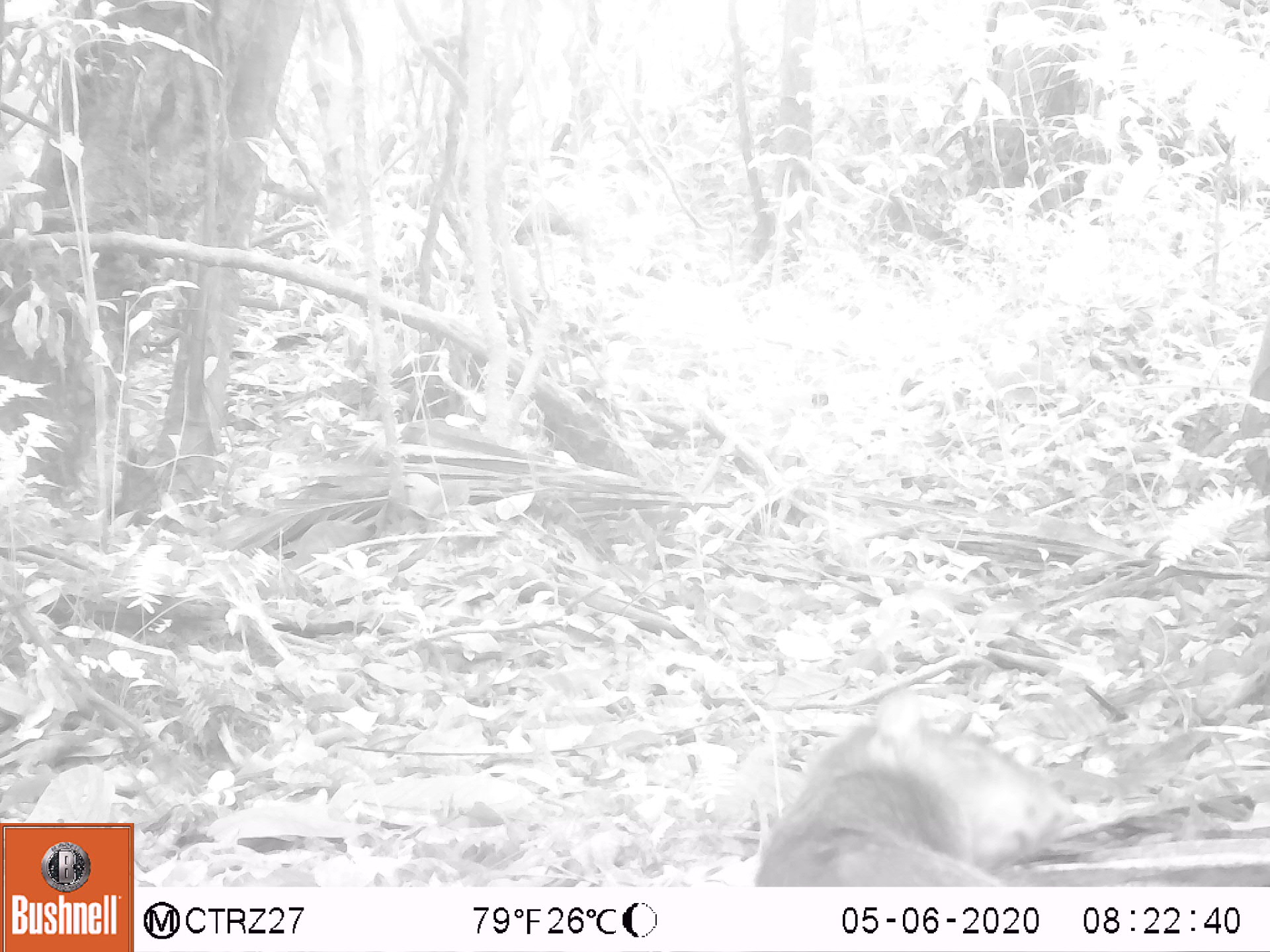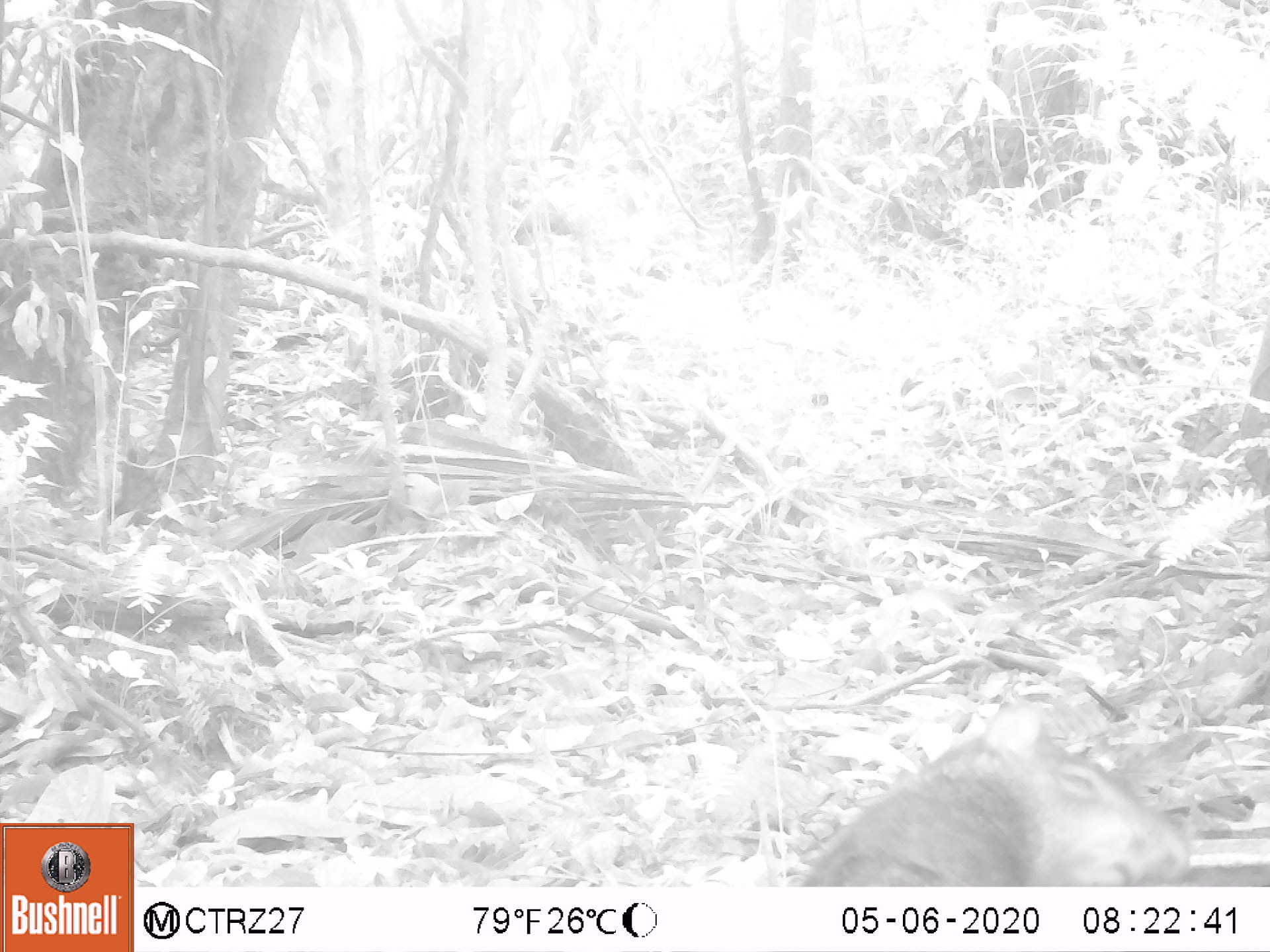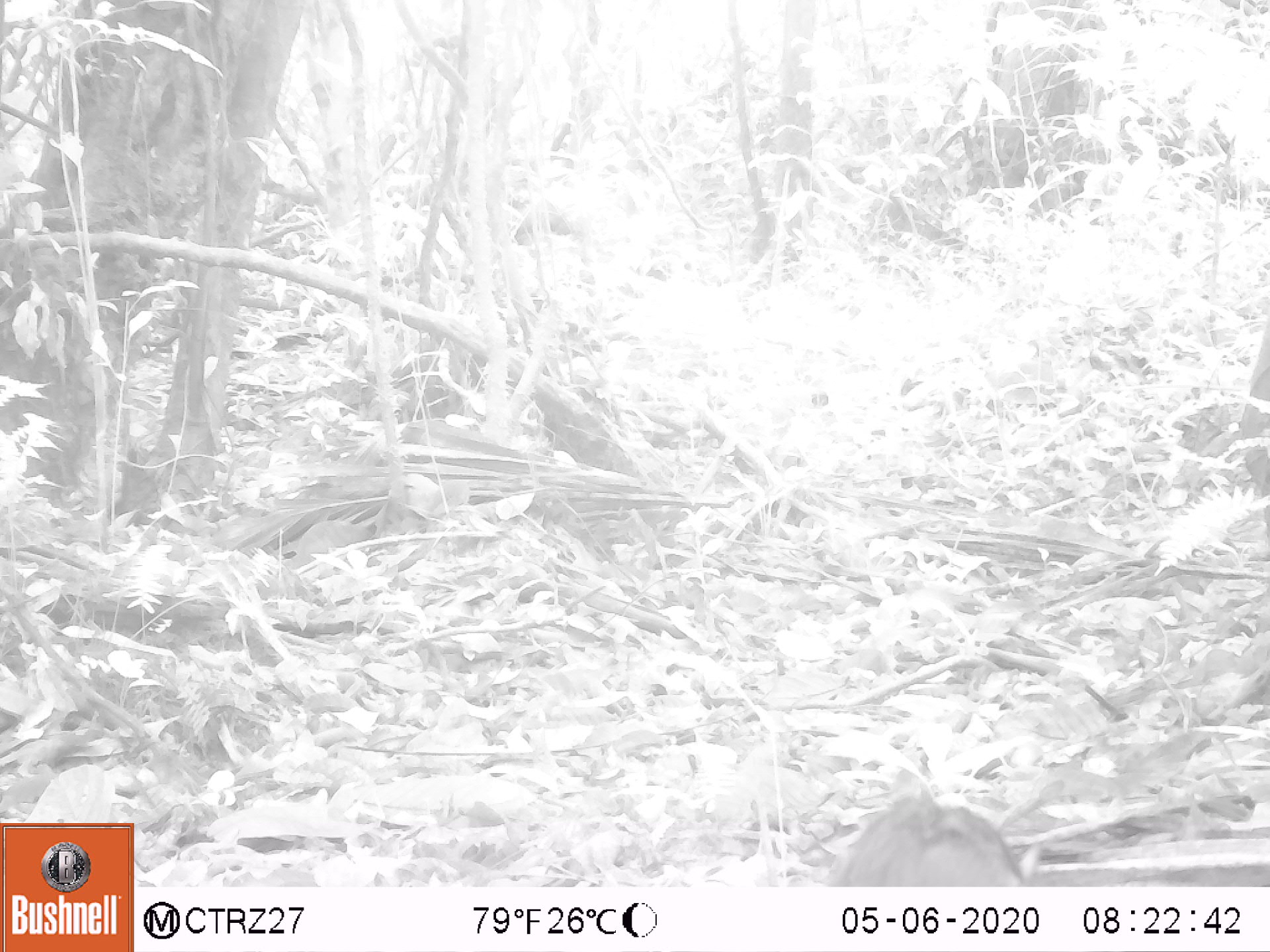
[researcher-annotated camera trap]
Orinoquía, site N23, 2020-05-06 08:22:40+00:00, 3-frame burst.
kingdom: Animalia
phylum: Chordata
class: Mammalia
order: Rodentia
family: Dasyproctidae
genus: Dasyprocta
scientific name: Dasyprocta fuliginosa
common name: black agouti